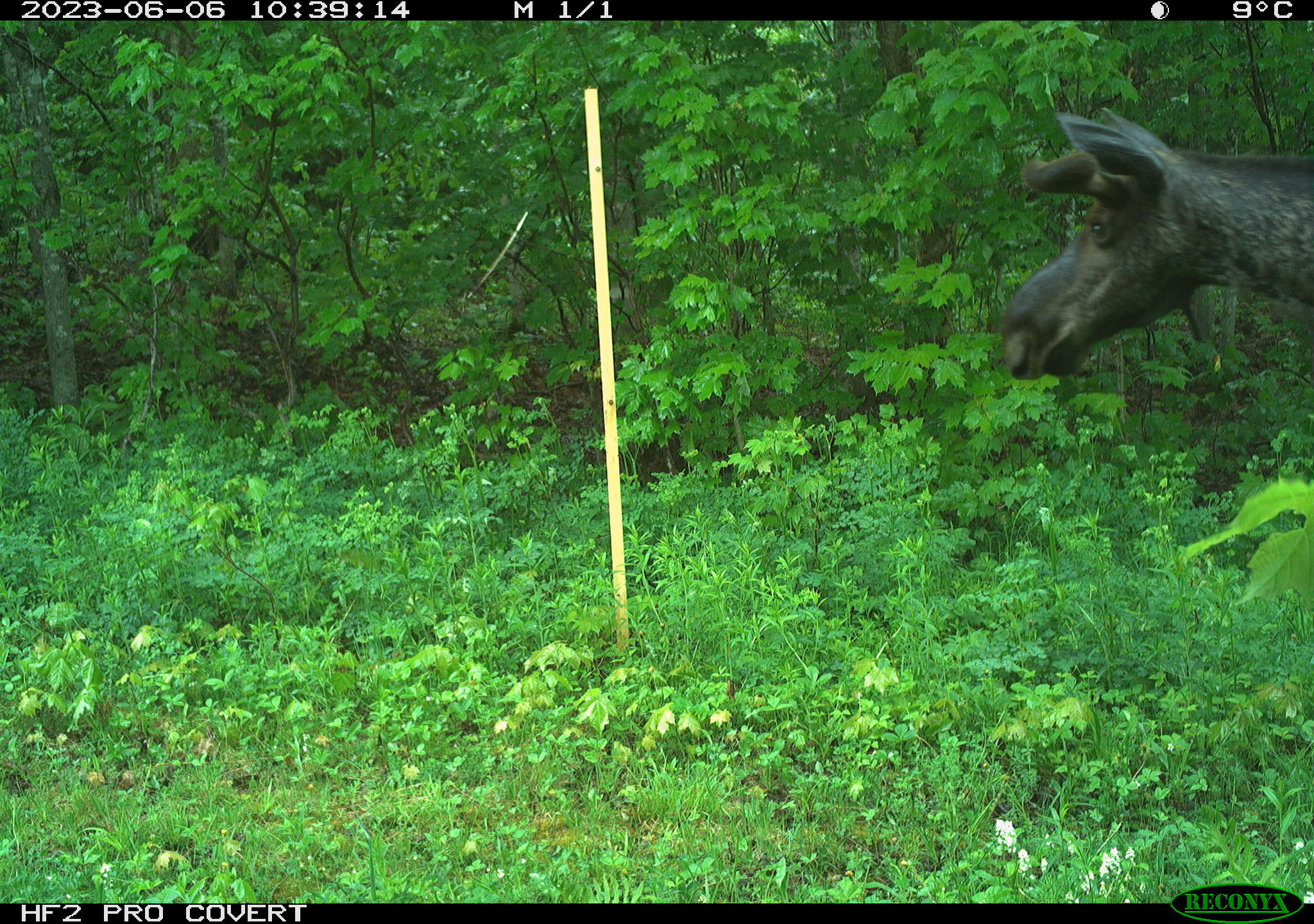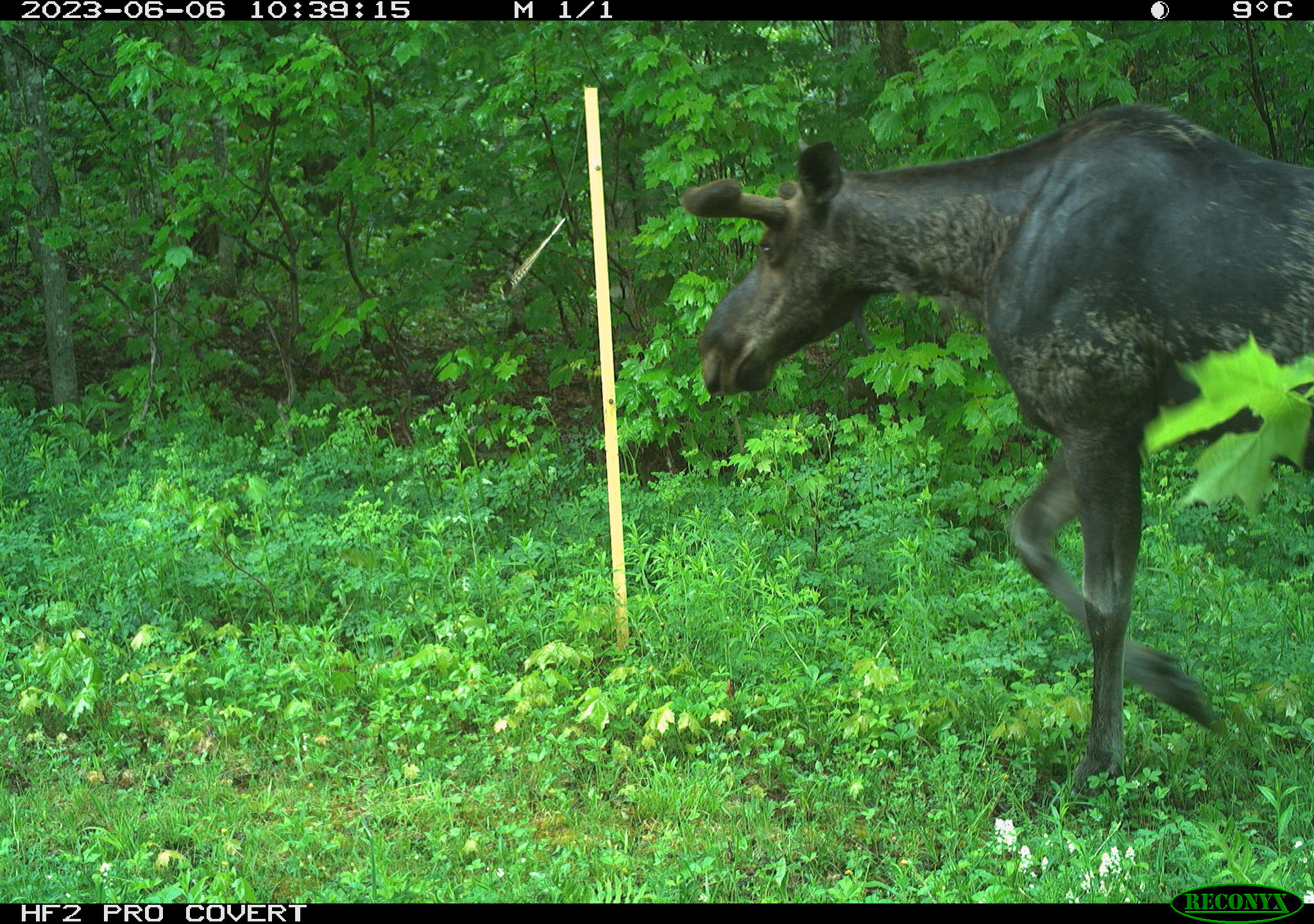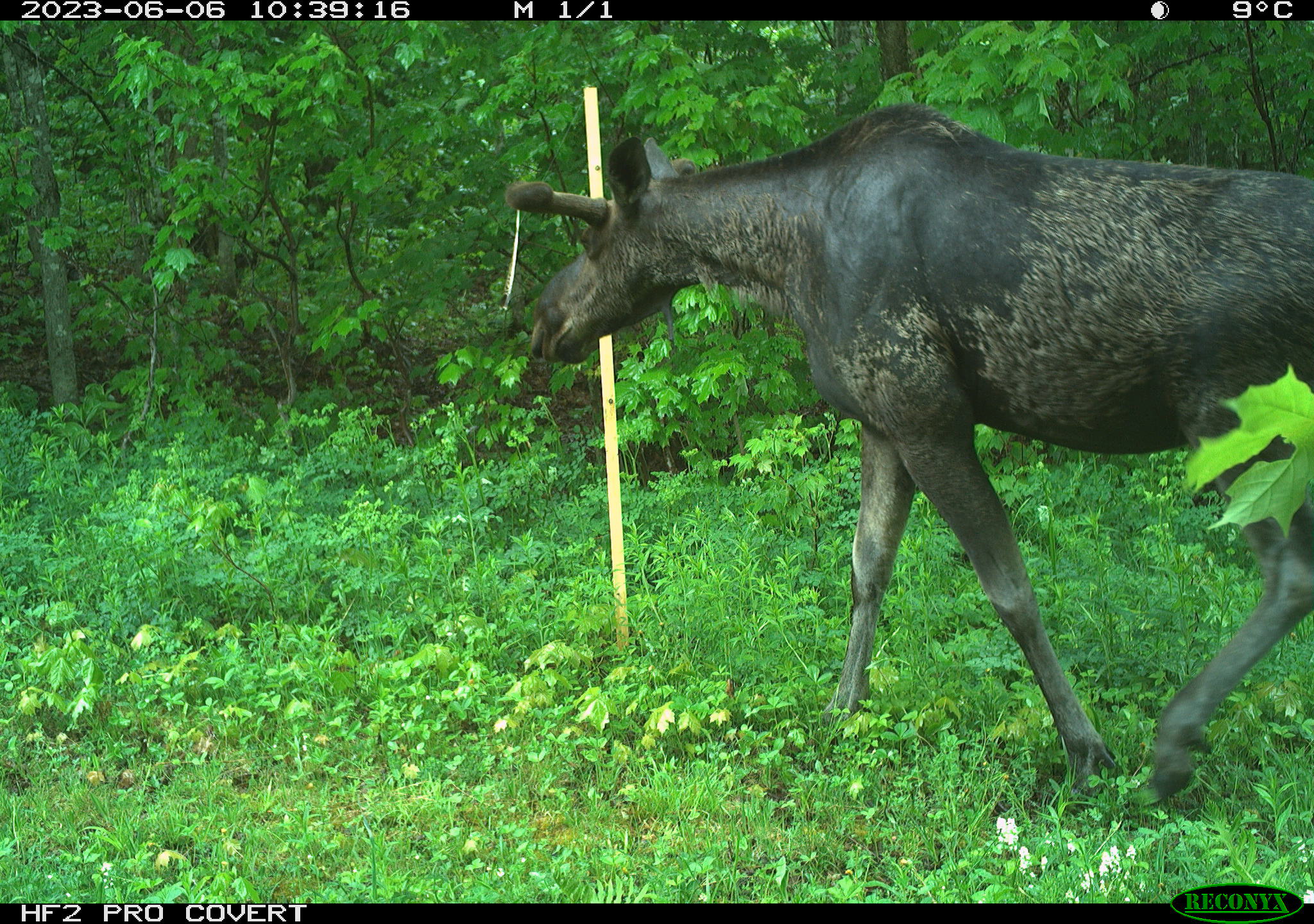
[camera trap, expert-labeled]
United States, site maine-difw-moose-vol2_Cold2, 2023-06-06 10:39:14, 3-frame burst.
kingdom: Animalia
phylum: Chordata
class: Mammalia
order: Artiodactyla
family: Cervidae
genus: Alces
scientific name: Alces alces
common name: moose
Moose (Alces alces).